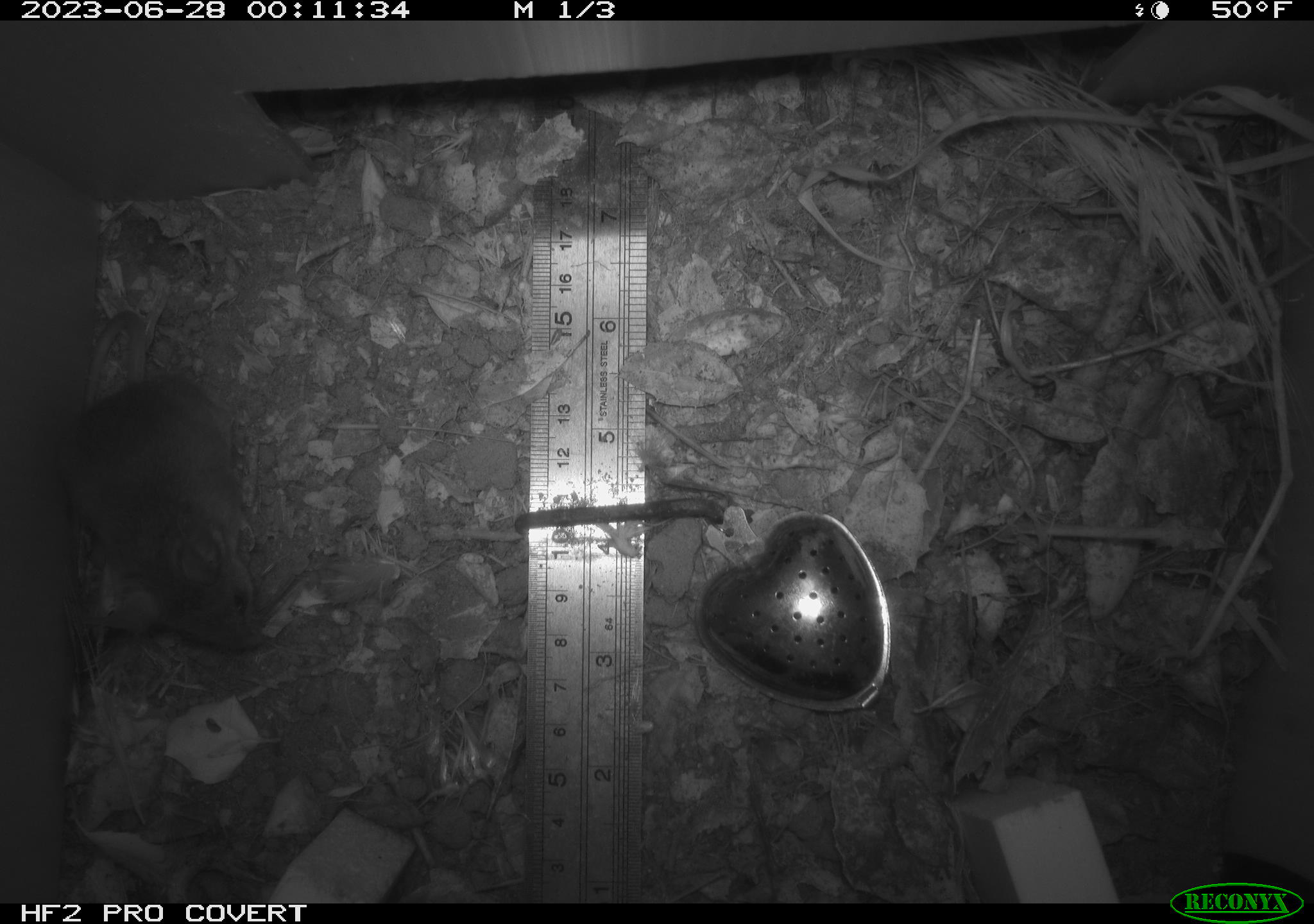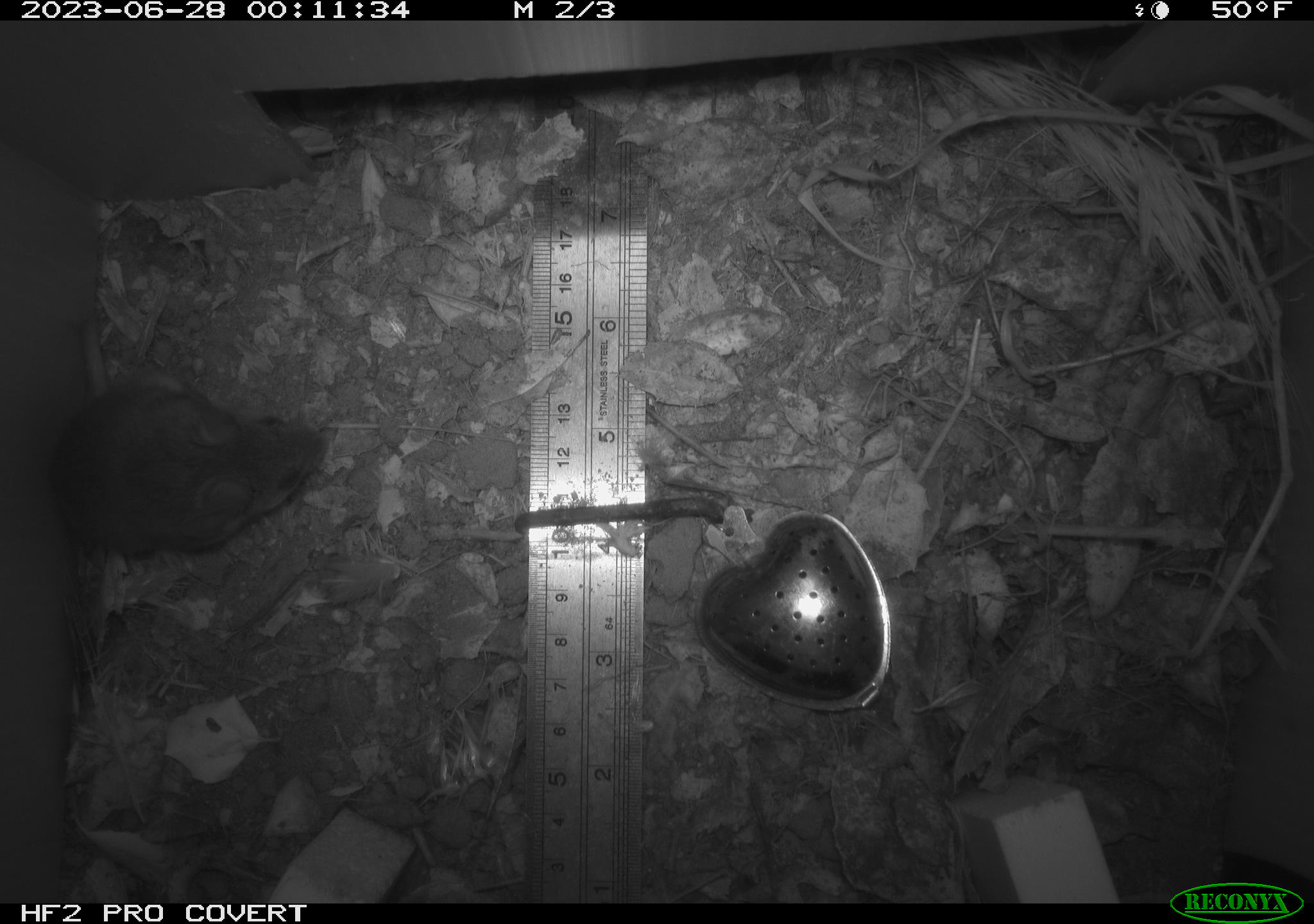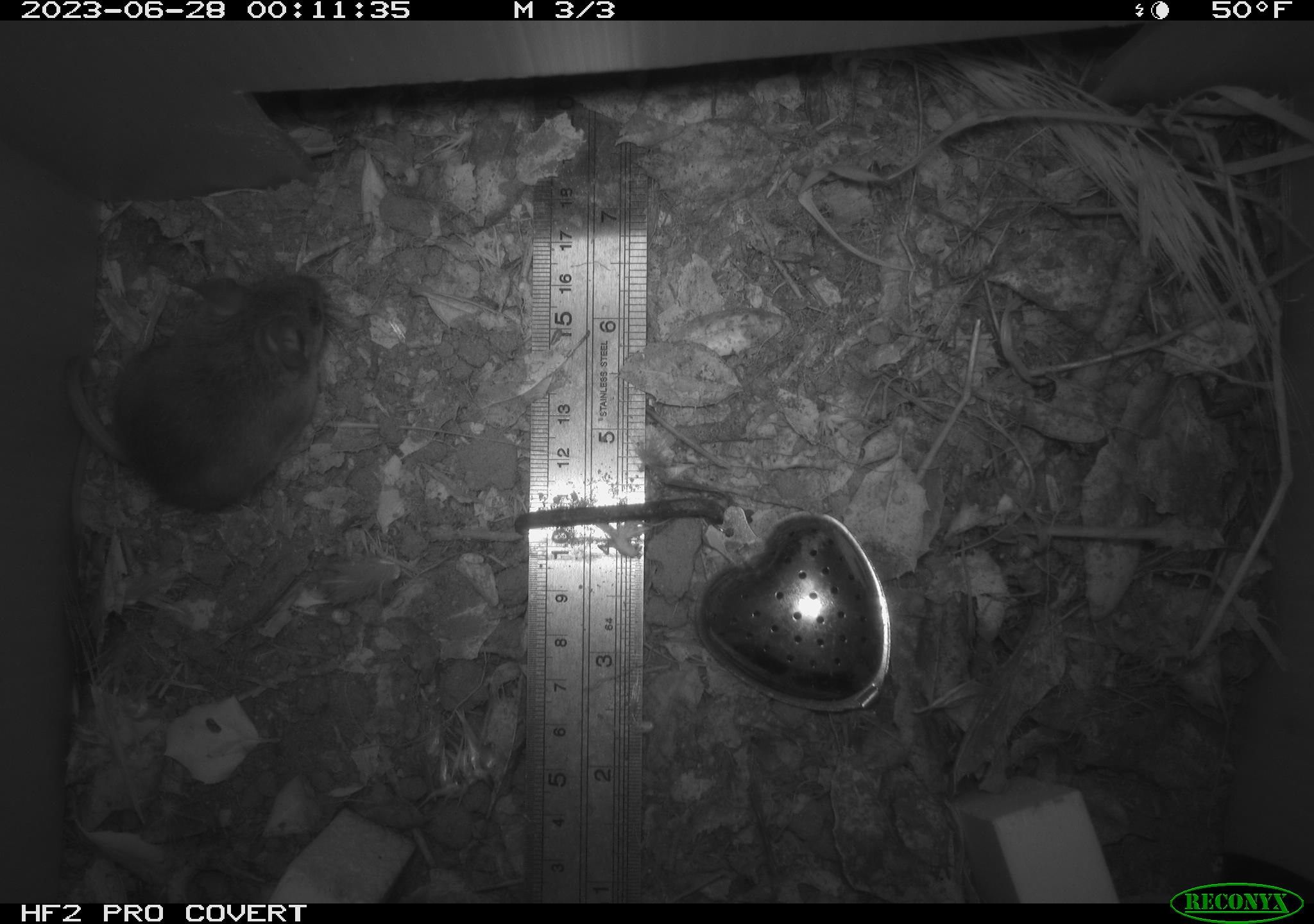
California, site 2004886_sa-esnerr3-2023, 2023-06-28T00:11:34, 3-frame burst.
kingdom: Animalia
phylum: Chordata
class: Mammalia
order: Rodentia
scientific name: Rodentia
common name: mouse species